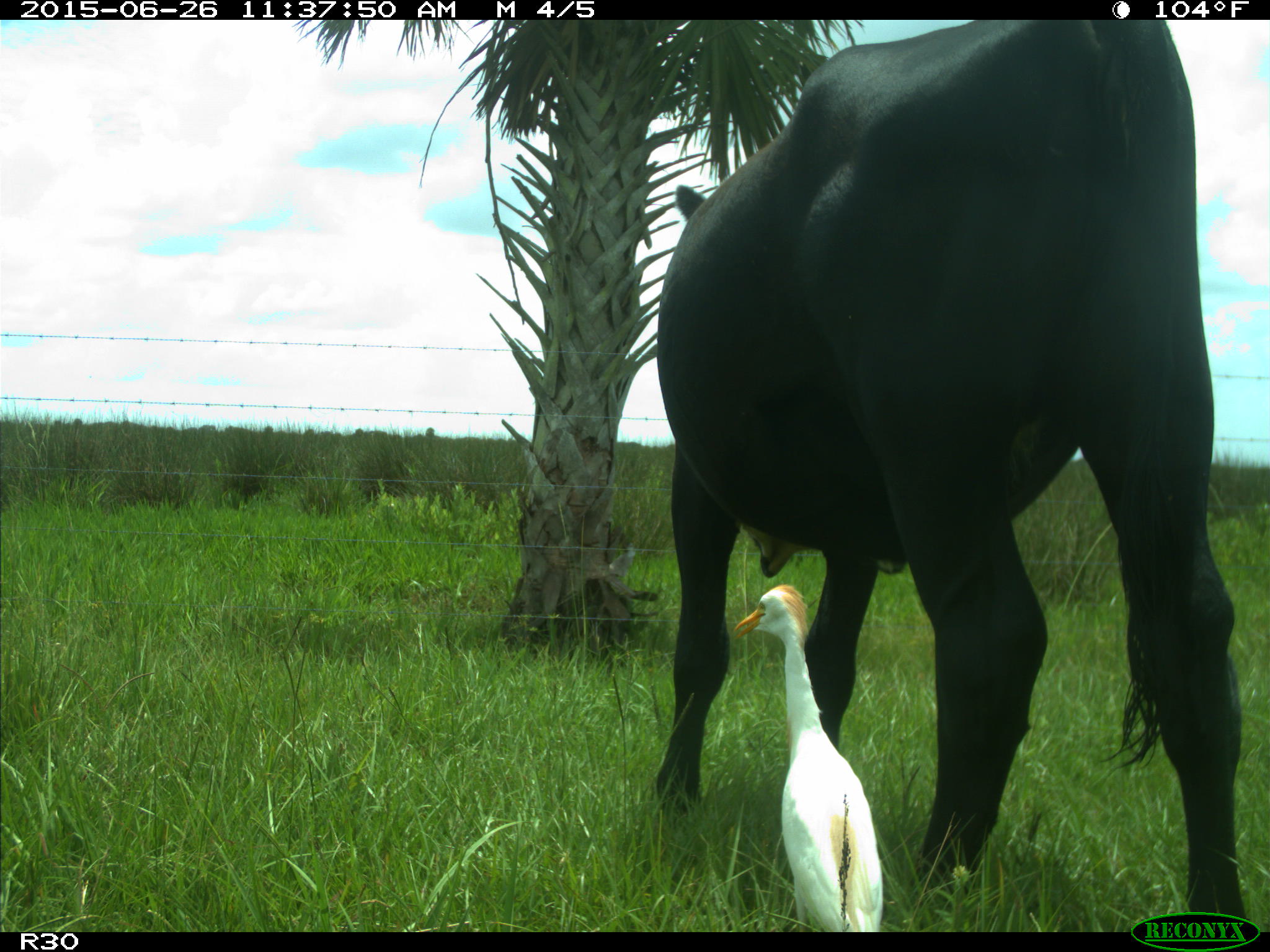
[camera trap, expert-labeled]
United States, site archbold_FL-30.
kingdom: Animalia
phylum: Chordata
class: Mammalia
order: Artiodactyla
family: Bovidae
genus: Bos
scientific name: Bos taurus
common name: domestic cow